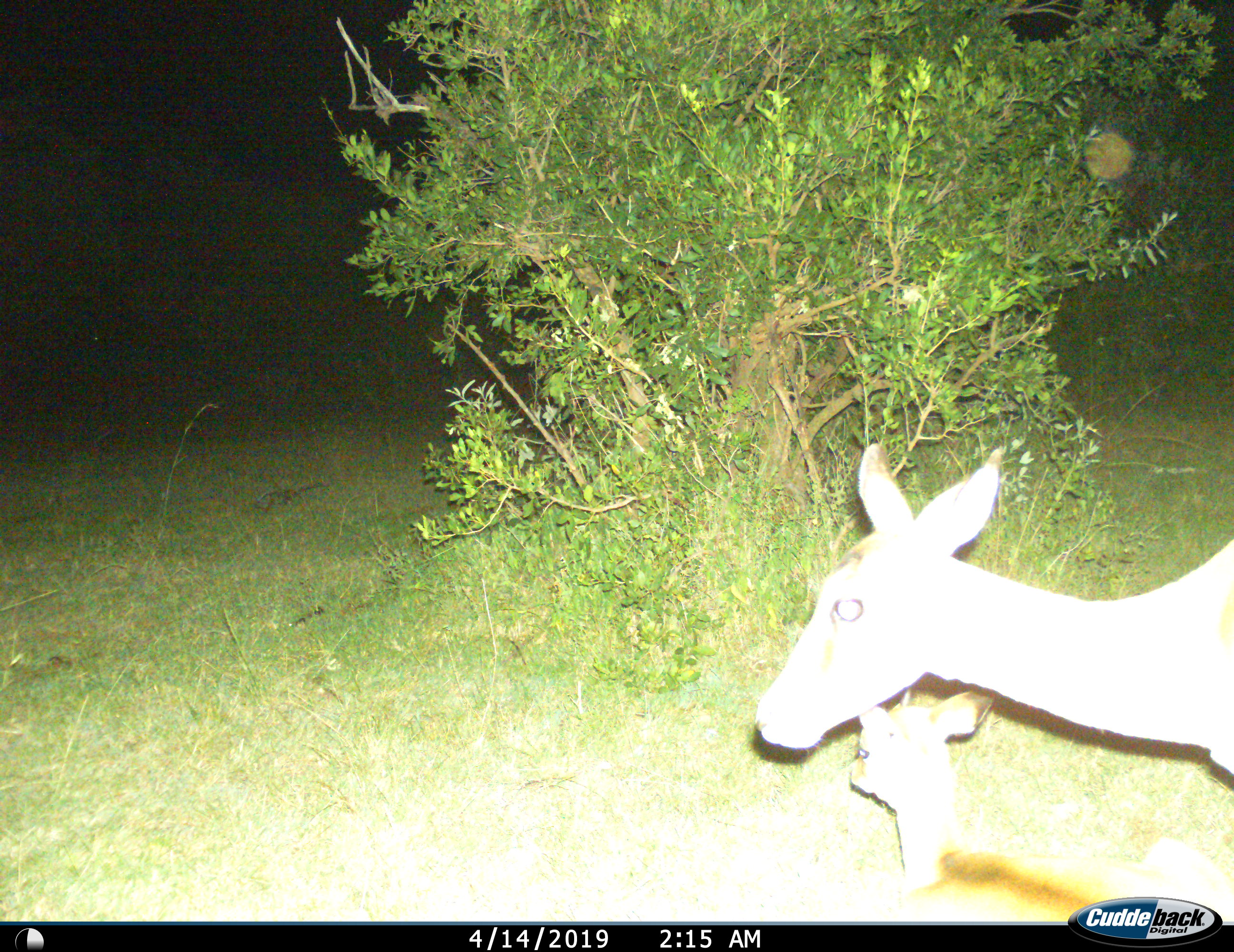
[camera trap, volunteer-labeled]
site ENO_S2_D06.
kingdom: Animalia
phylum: Chordata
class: Mammalia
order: Artiodactyla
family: Bovidae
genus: Aepyceros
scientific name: Aepyceros melampus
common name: impala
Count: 2.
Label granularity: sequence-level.